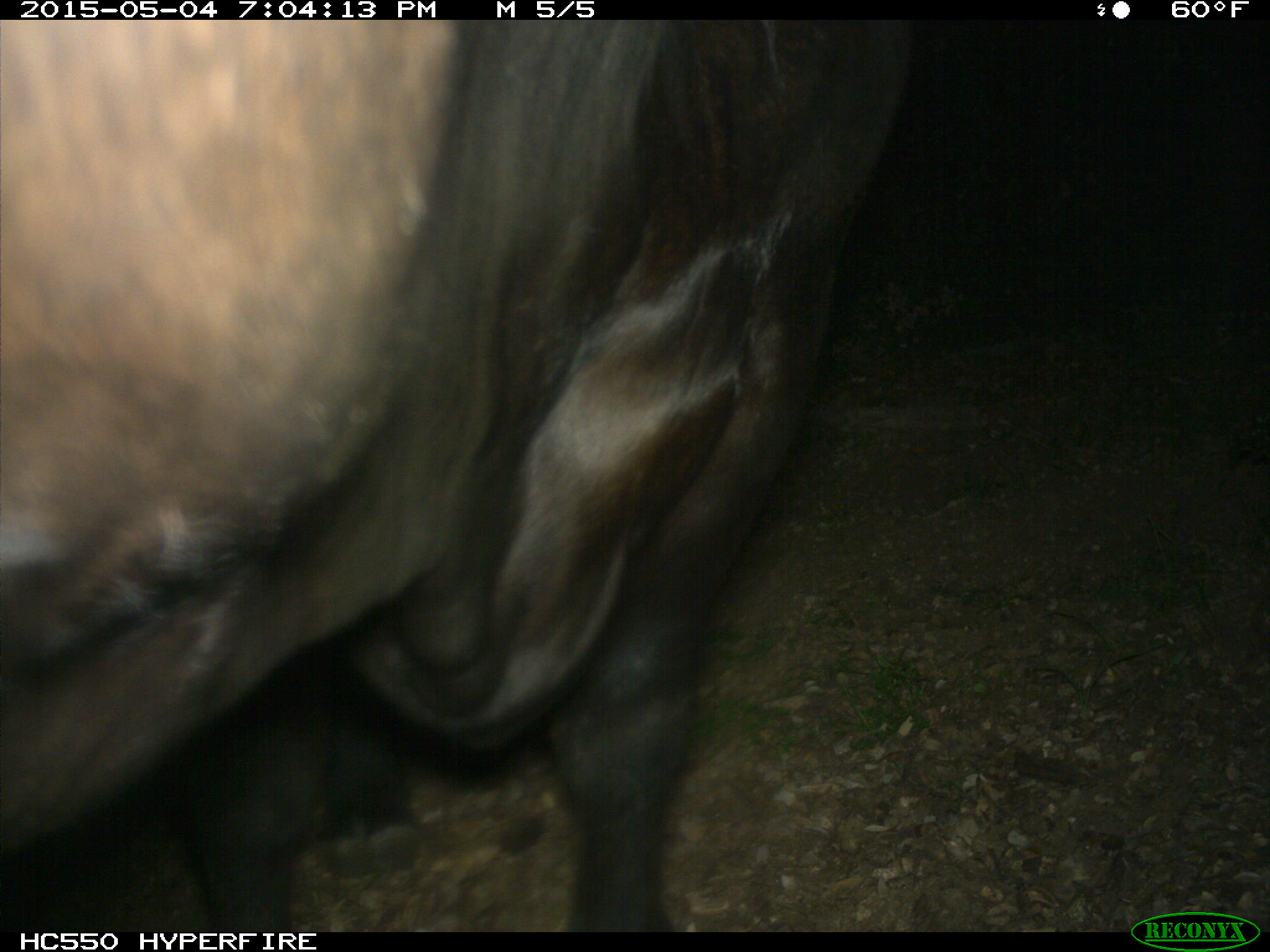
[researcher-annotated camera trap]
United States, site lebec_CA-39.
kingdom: Animalia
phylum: Chordata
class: Mammalia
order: Artiodactyla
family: Bovidae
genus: Bos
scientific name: Bos taurus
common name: domestic cow